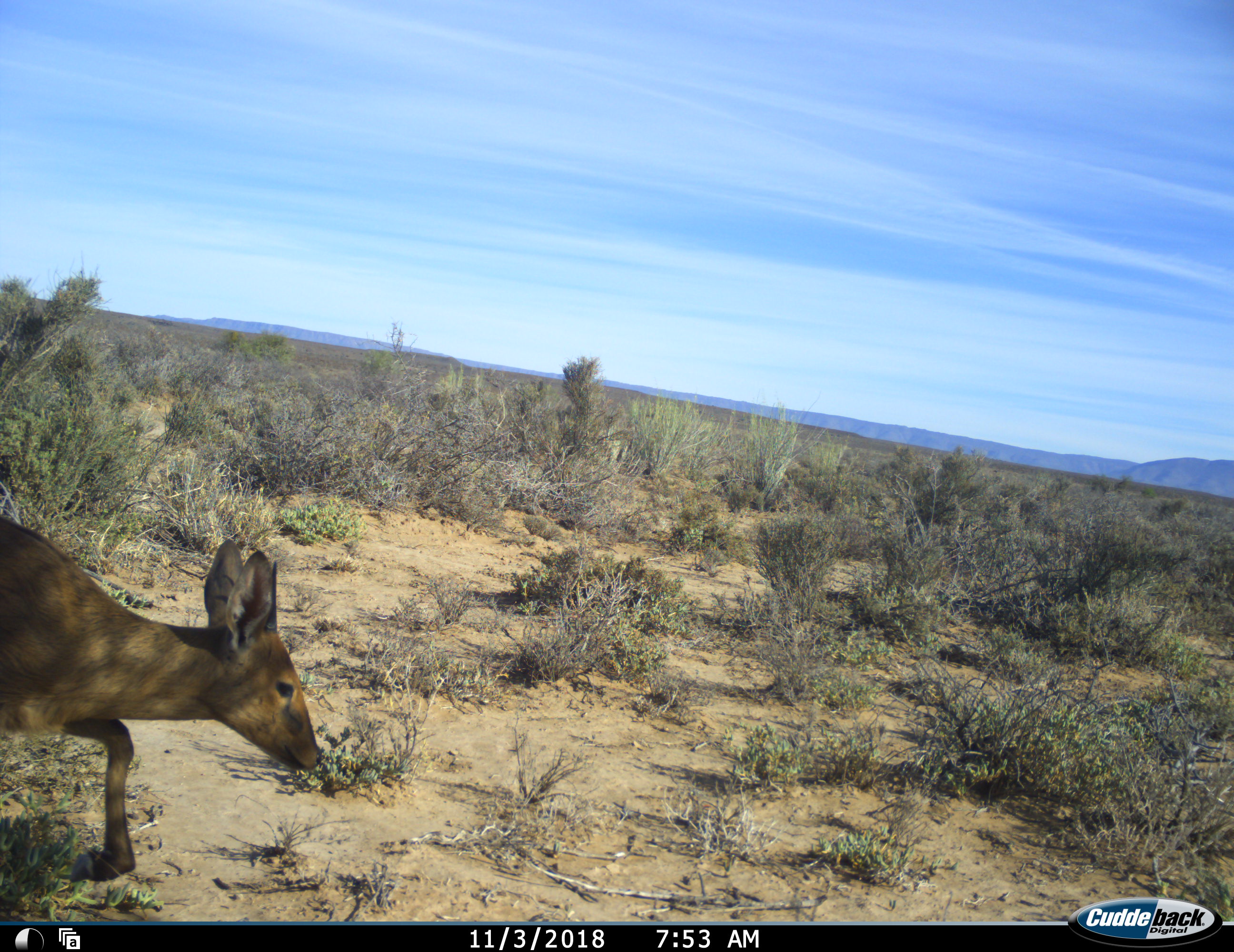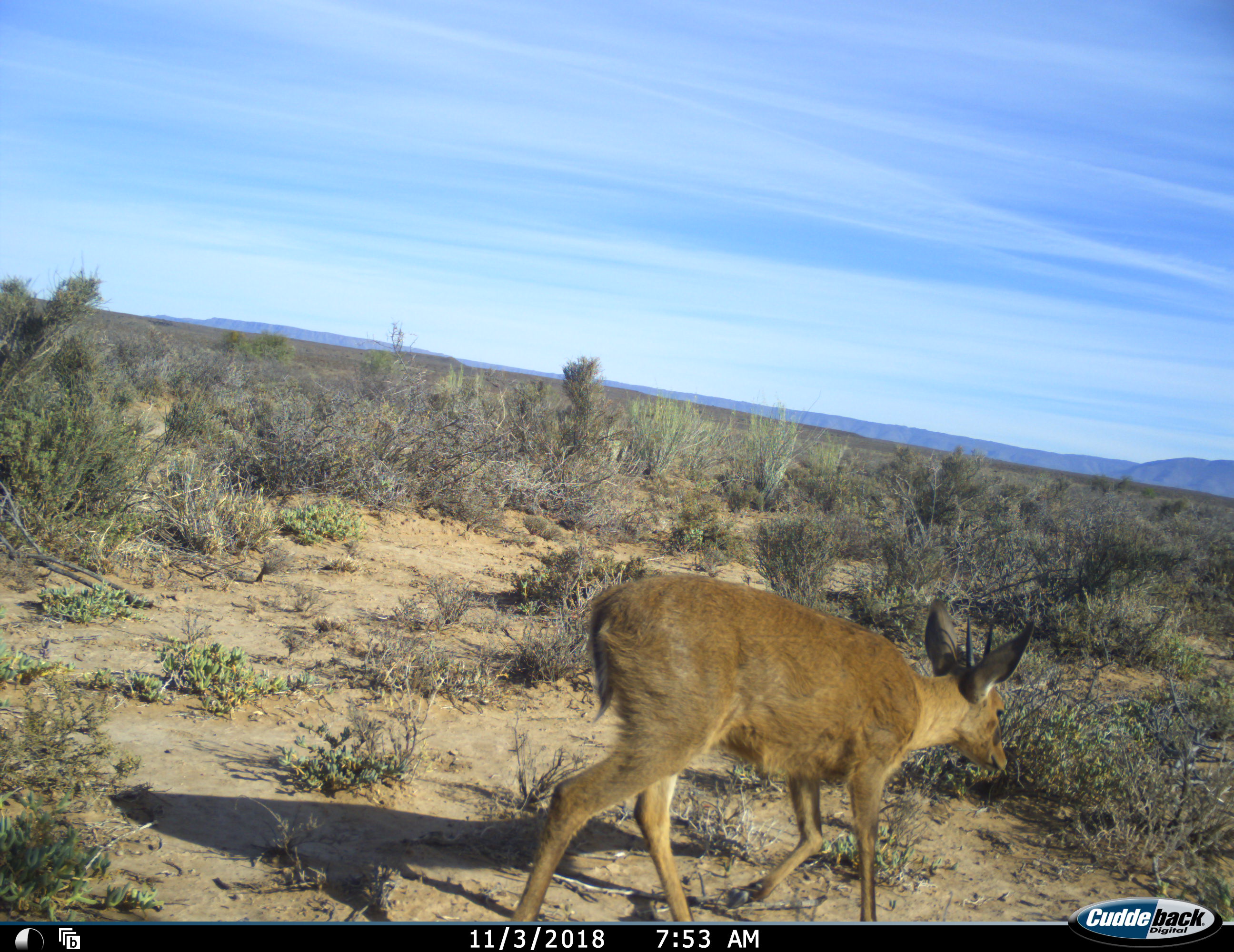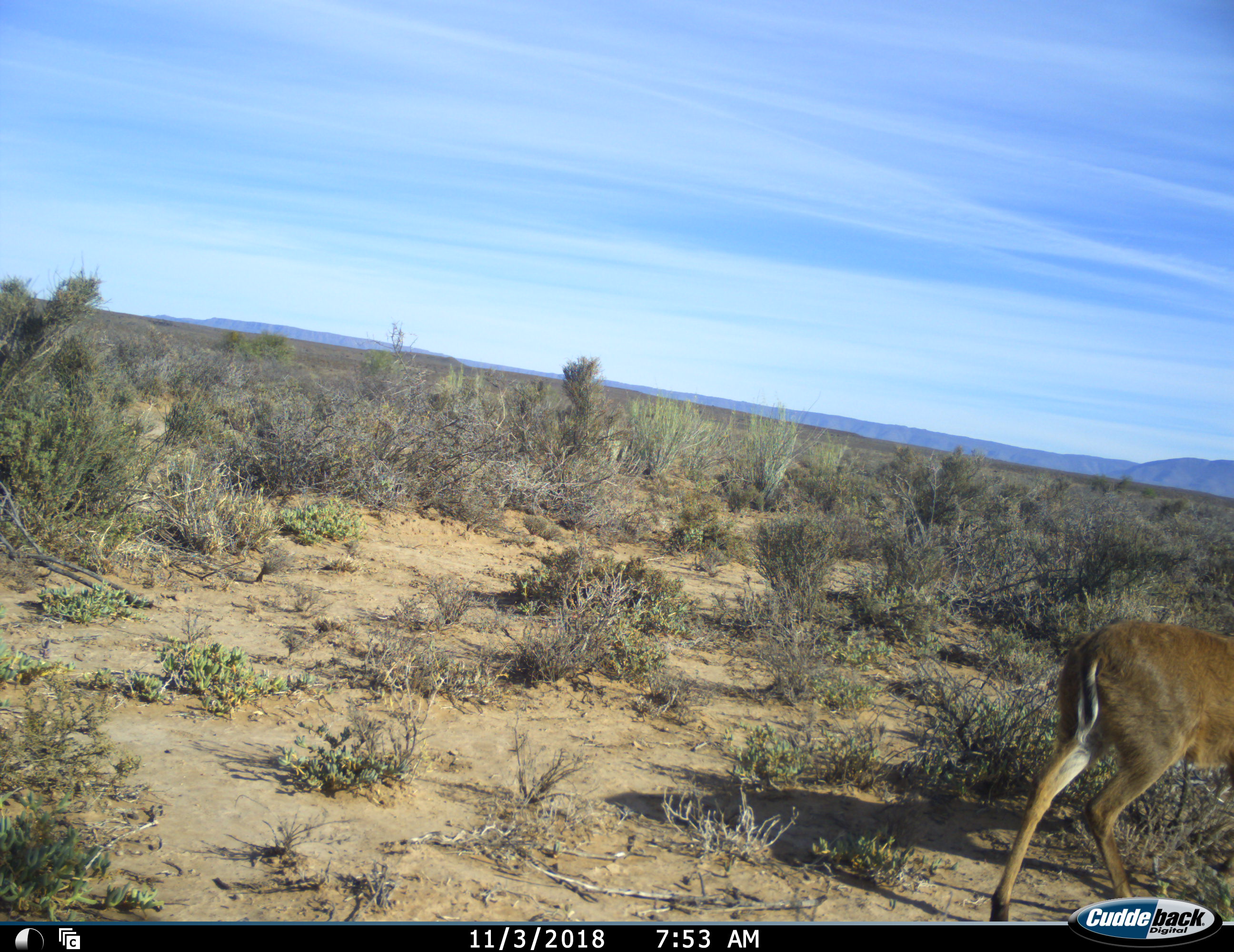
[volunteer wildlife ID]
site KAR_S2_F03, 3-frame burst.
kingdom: Animalia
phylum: Chordata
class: Mammalia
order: Artiodactyla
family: Bovidae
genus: Sylvicapra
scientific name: Sylvicapra grimmia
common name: common duiker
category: duikercommongrey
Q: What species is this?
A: Duikercommongrey (common duiker) (Sylvicapra grimmia).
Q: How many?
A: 1.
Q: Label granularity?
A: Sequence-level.